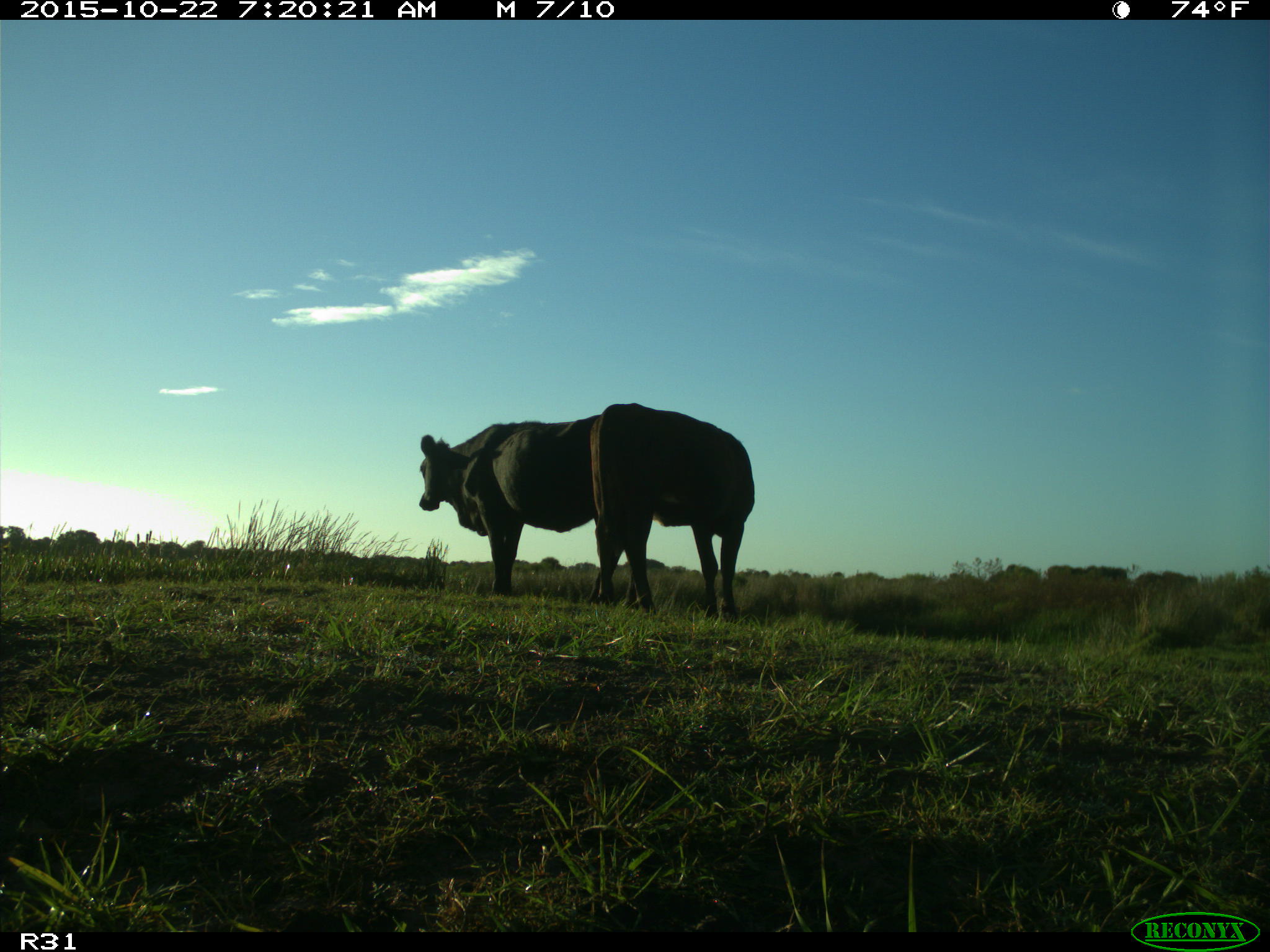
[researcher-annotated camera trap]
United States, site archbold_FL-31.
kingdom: Animalia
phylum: Chordata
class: Mammalia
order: Artiodactyla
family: Bovidae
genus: Bos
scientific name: Bos taurus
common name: domestic cow